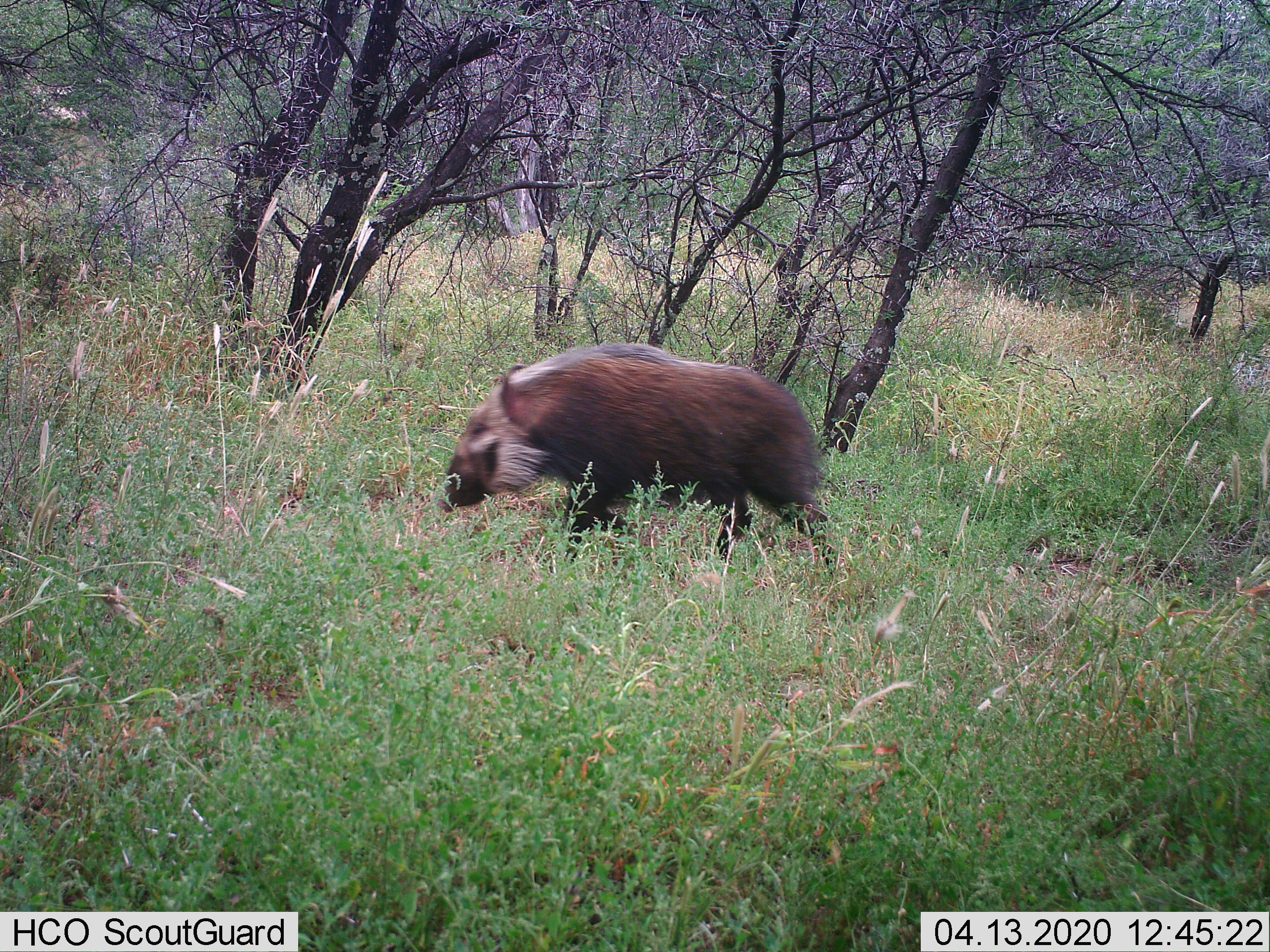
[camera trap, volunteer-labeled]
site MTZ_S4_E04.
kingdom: Animalia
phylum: Chordata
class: Mammalia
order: Artiodactyla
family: Suidae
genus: Potamochoerus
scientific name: Potamochoerus larvatus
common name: bushpig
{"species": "bushpig (Potamochoerus larvatus)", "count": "1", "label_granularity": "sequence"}